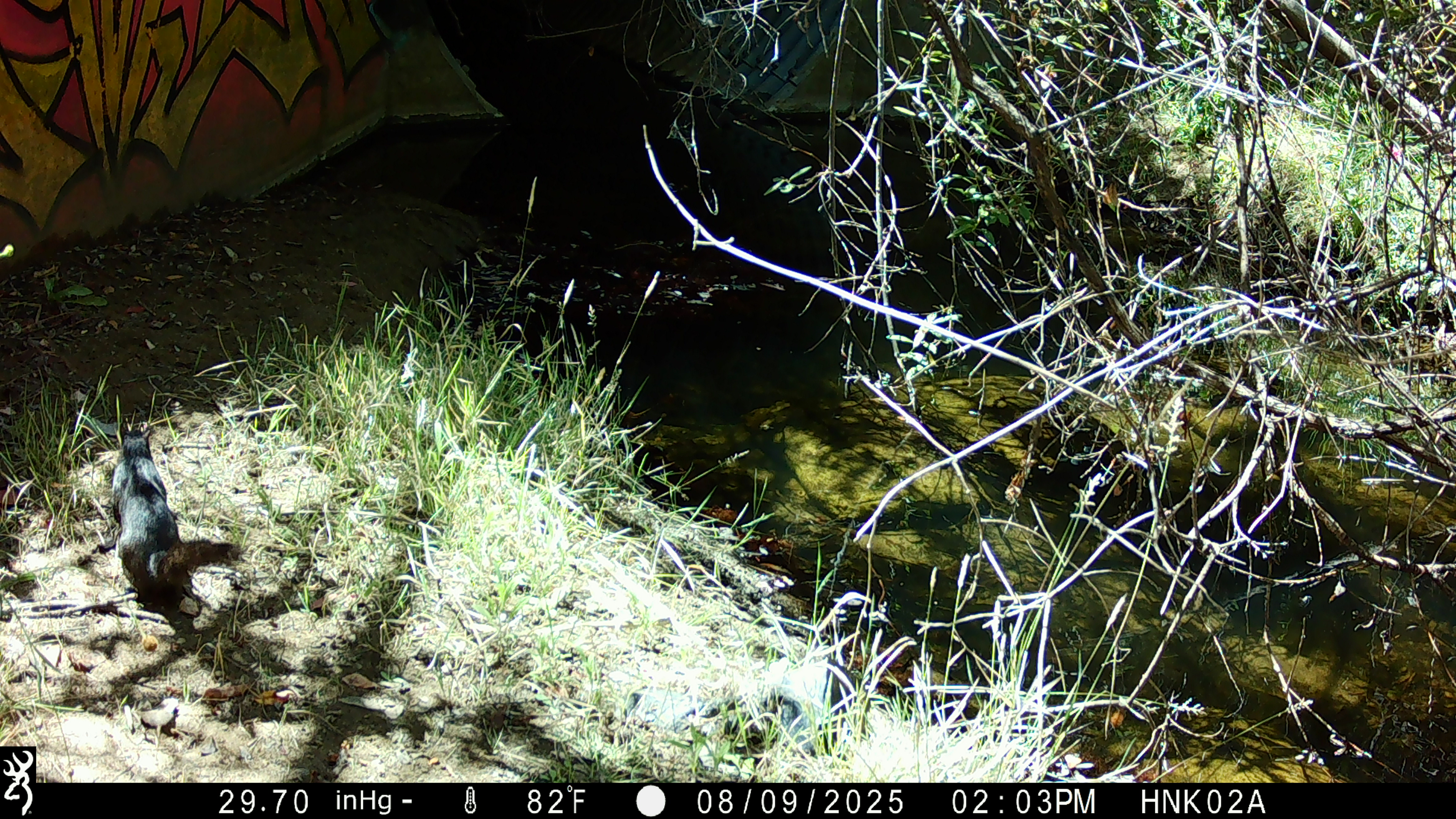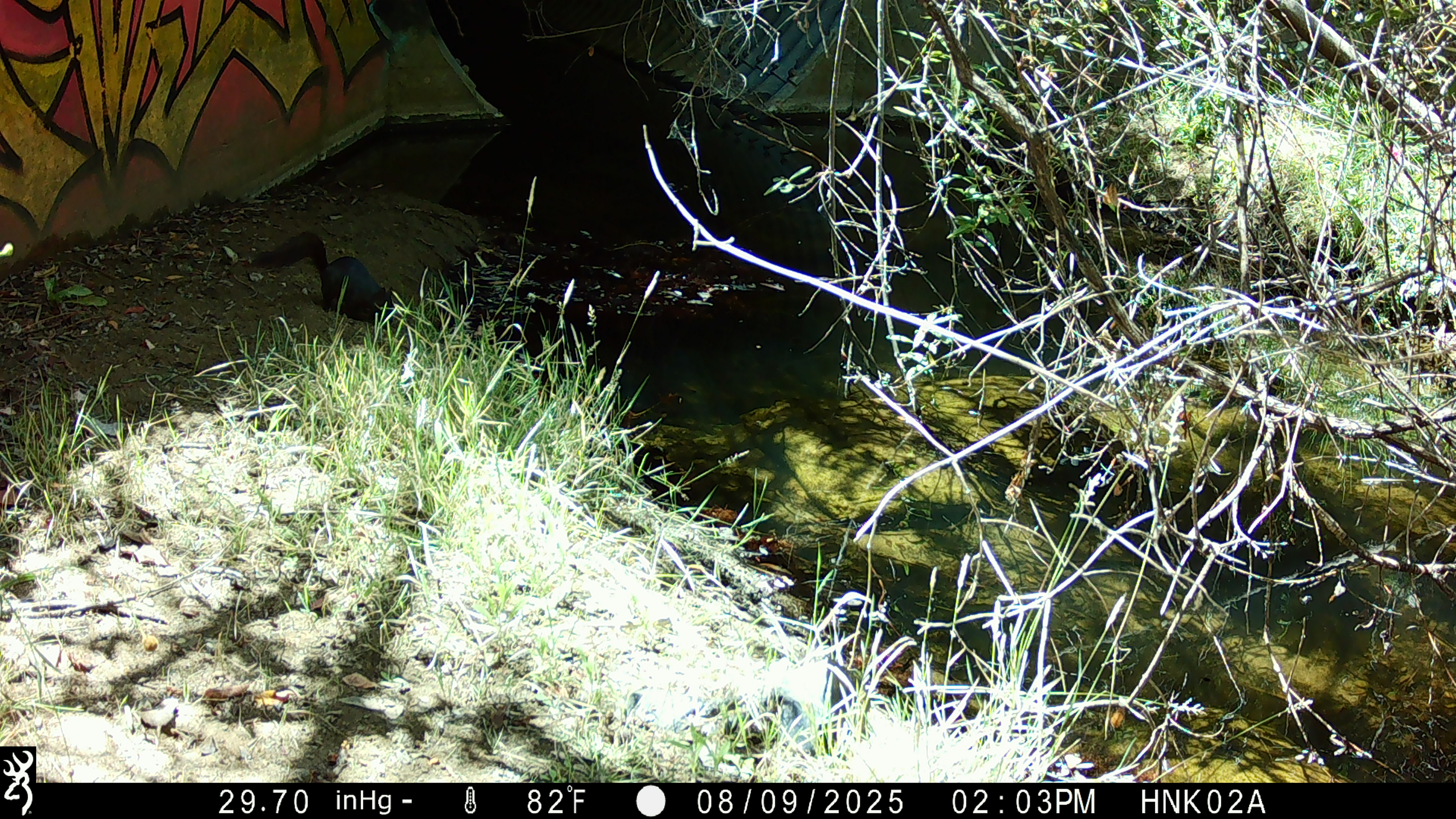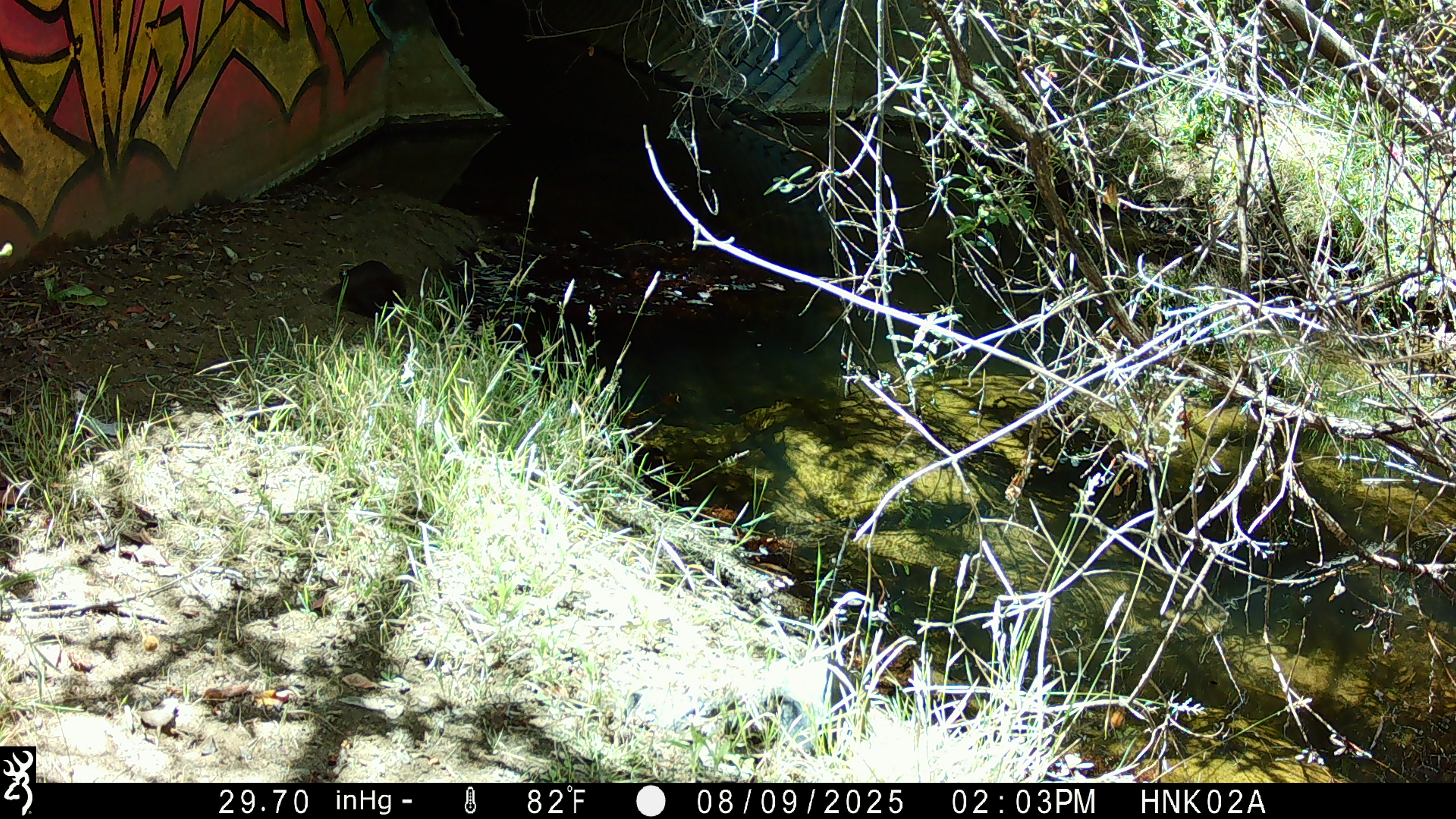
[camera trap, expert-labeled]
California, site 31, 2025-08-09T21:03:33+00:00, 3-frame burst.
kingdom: Animalia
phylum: Chordata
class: Mammalia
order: Rodentia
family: Sciuridae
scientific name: Sciuridae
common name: squirrel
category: unknown squirrel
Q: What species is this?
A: Unknown squirrel (squirrel) (Sciuridae).